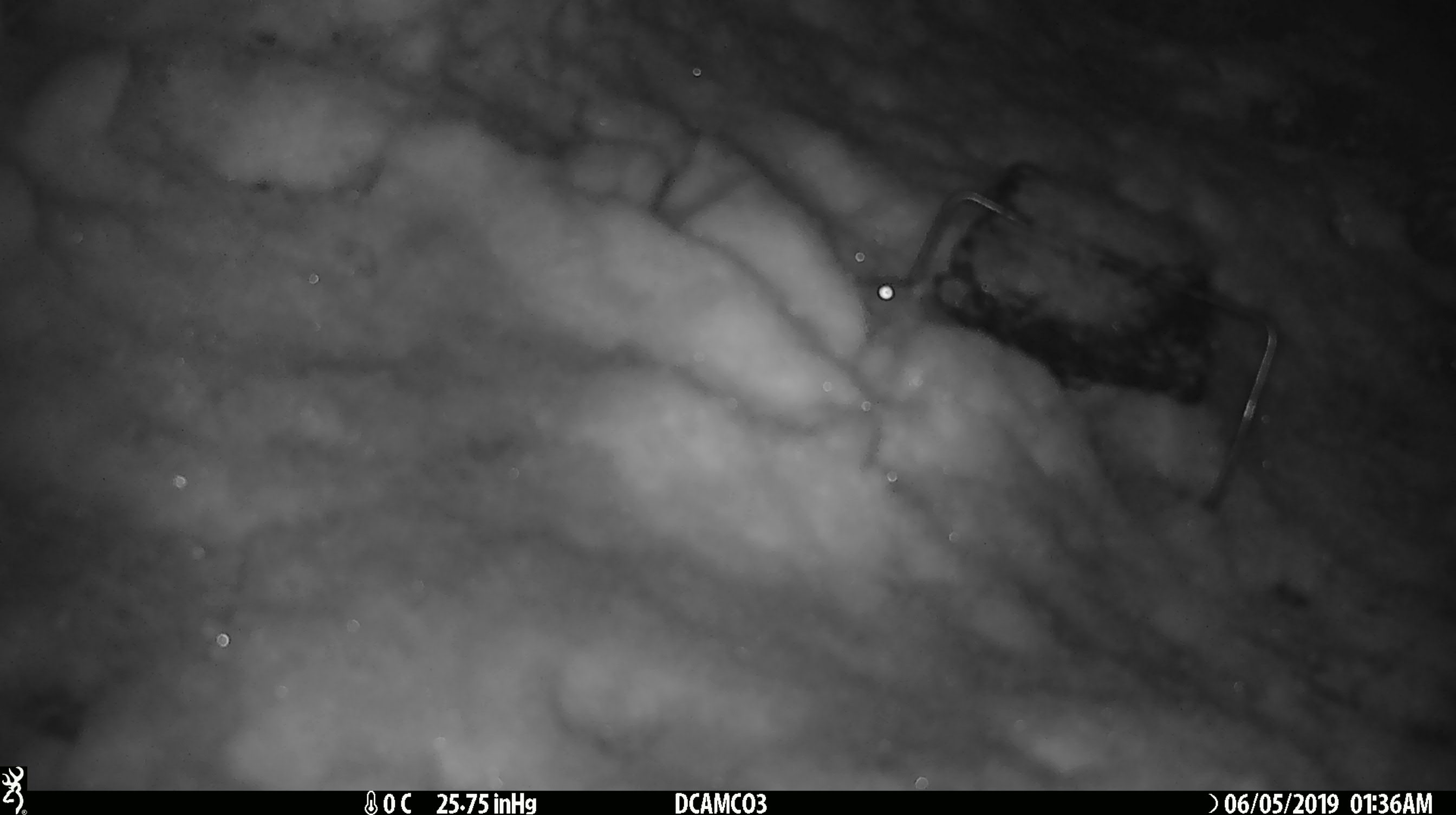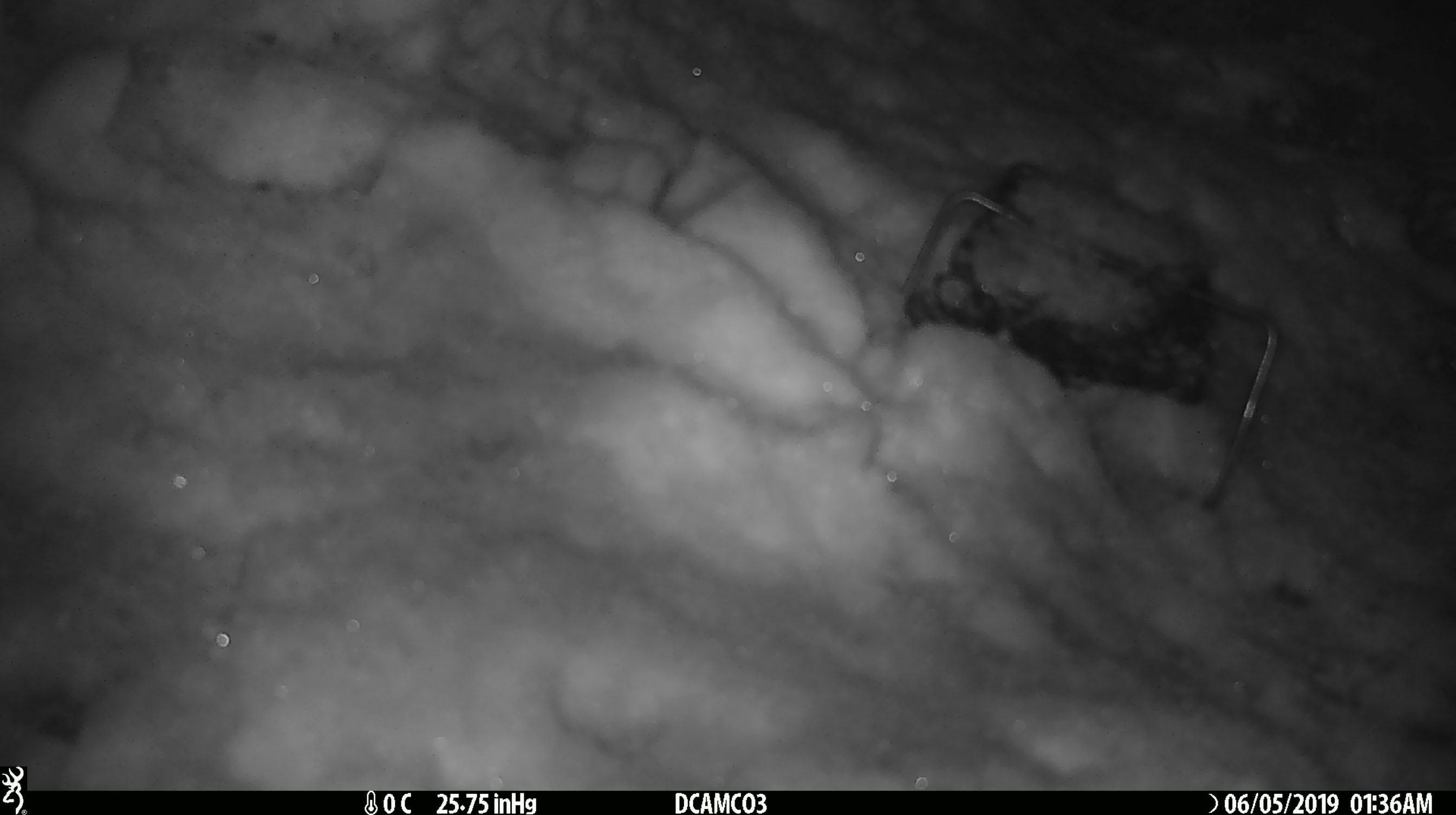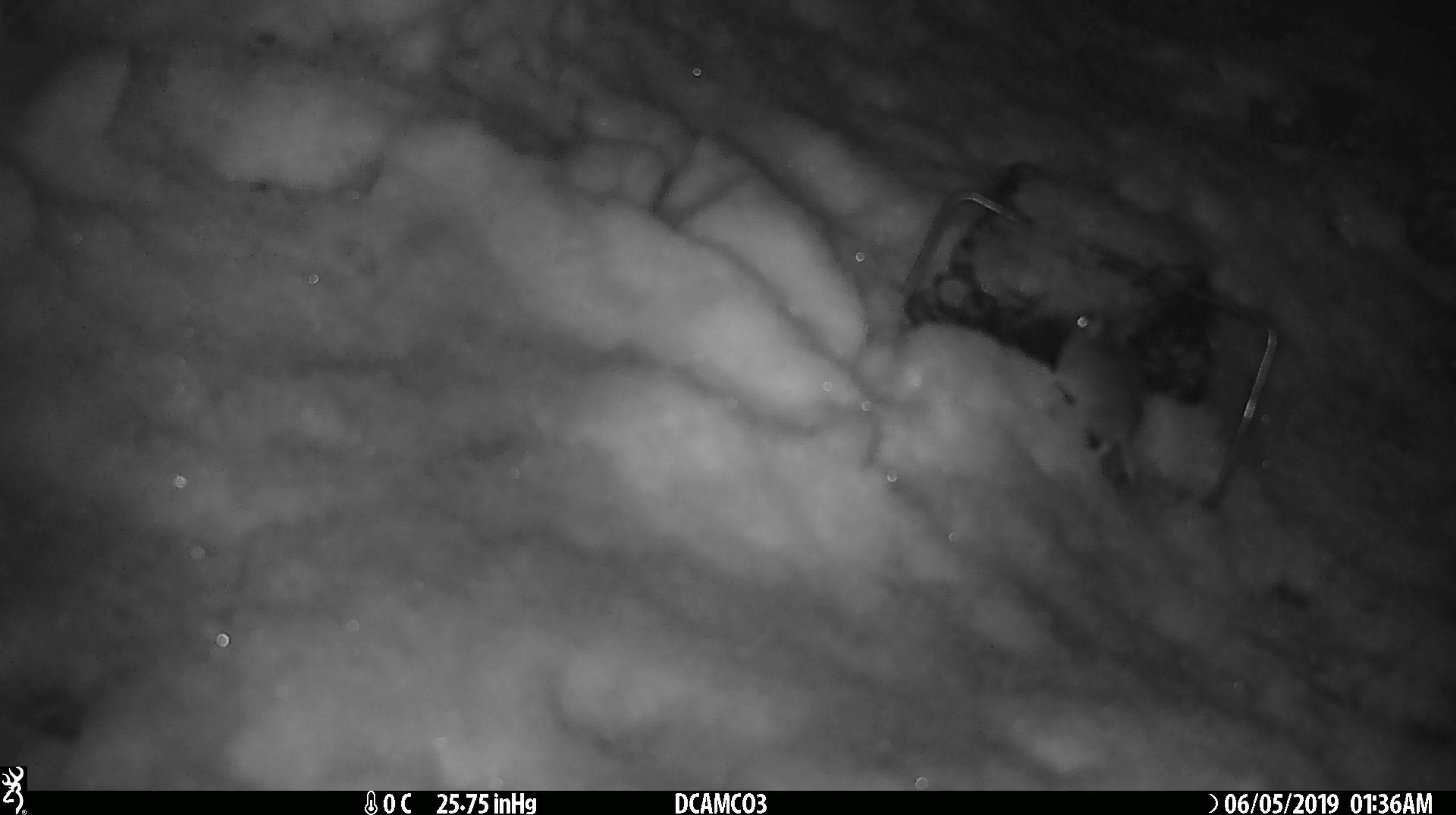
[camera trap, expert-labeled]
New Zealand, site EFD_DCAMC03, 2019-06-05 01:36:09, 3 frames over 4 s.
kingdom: Animalia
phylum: Chordata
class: Mammalia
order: Rodentia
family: Muridae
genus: Mus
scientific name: Mus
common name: mouse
Mouse (Mus).